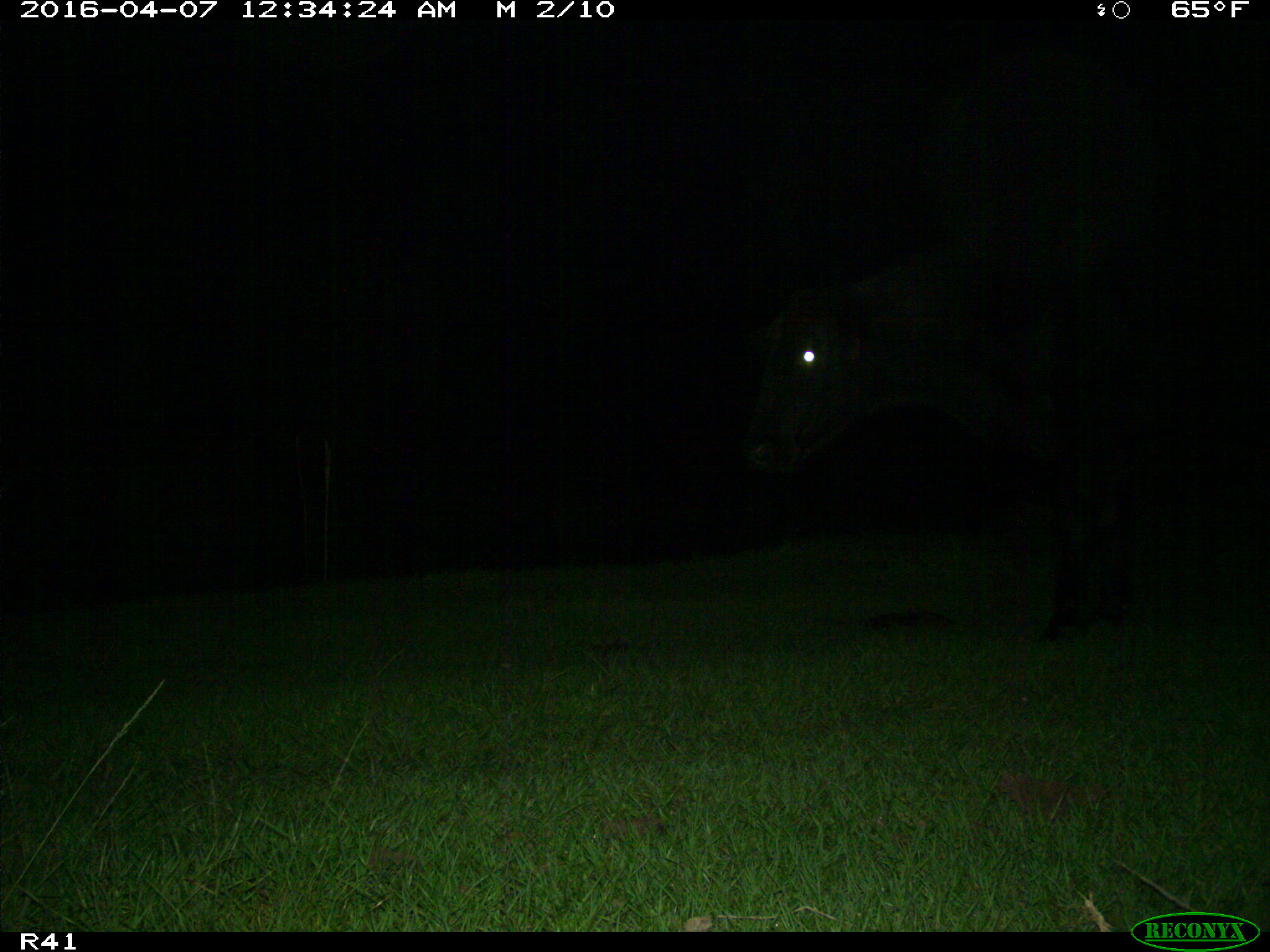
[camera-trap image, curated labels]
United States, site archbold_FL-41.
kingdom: Animalia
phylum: Chordata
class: Mammalia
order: Artiodactyla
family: Bovidae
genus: Bos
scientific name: Bos taurus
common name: domestic cow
Bos taurus (domestic cow).